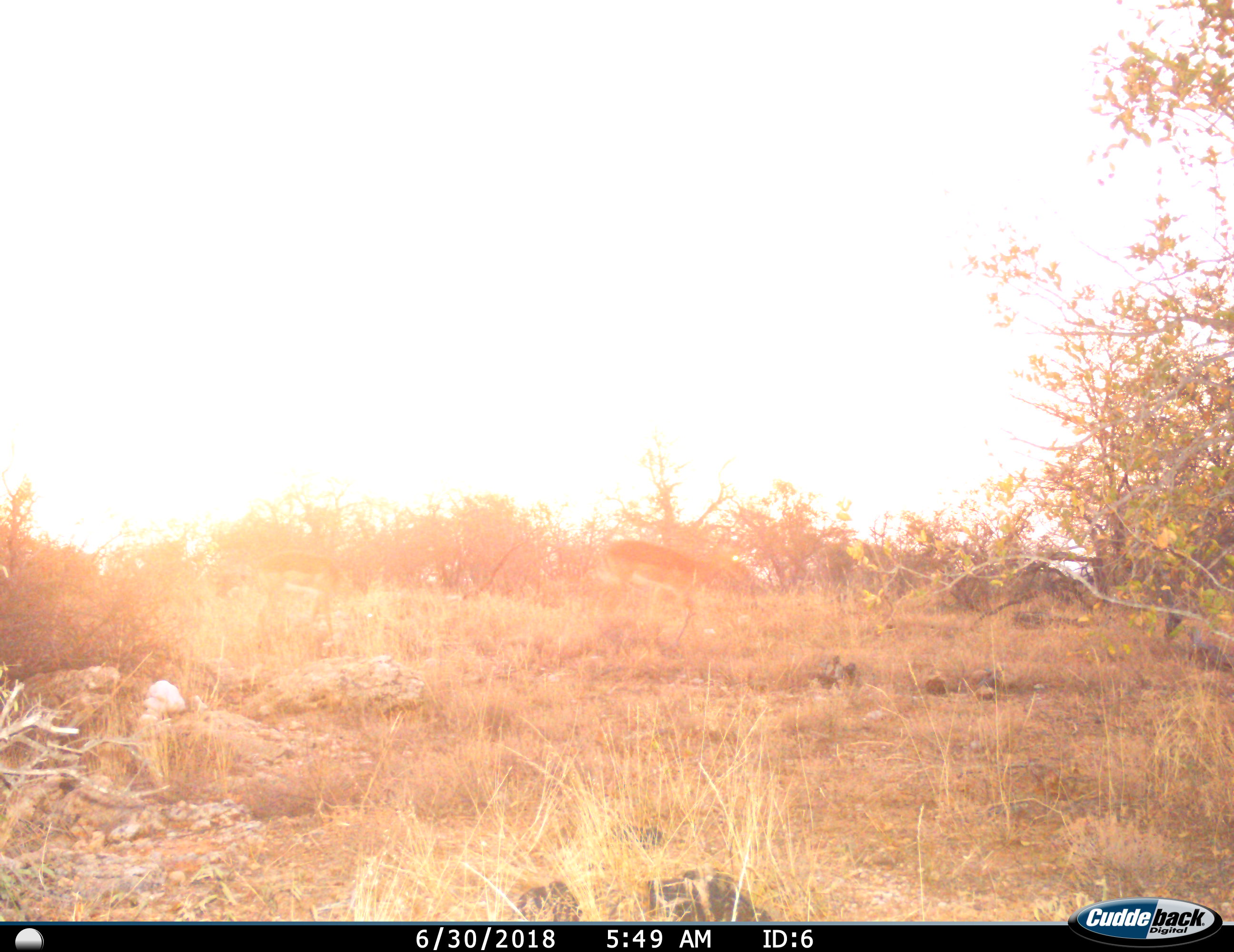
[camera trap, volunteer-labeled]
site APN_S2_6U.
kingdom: Animalia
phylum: Chordata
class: Mammalia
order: Artiodactyla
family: Bovidae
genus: Aepyceros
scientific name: Aepyceros melampus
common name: impala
Impala (Aepyceros melampus), count 1. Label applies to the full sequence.